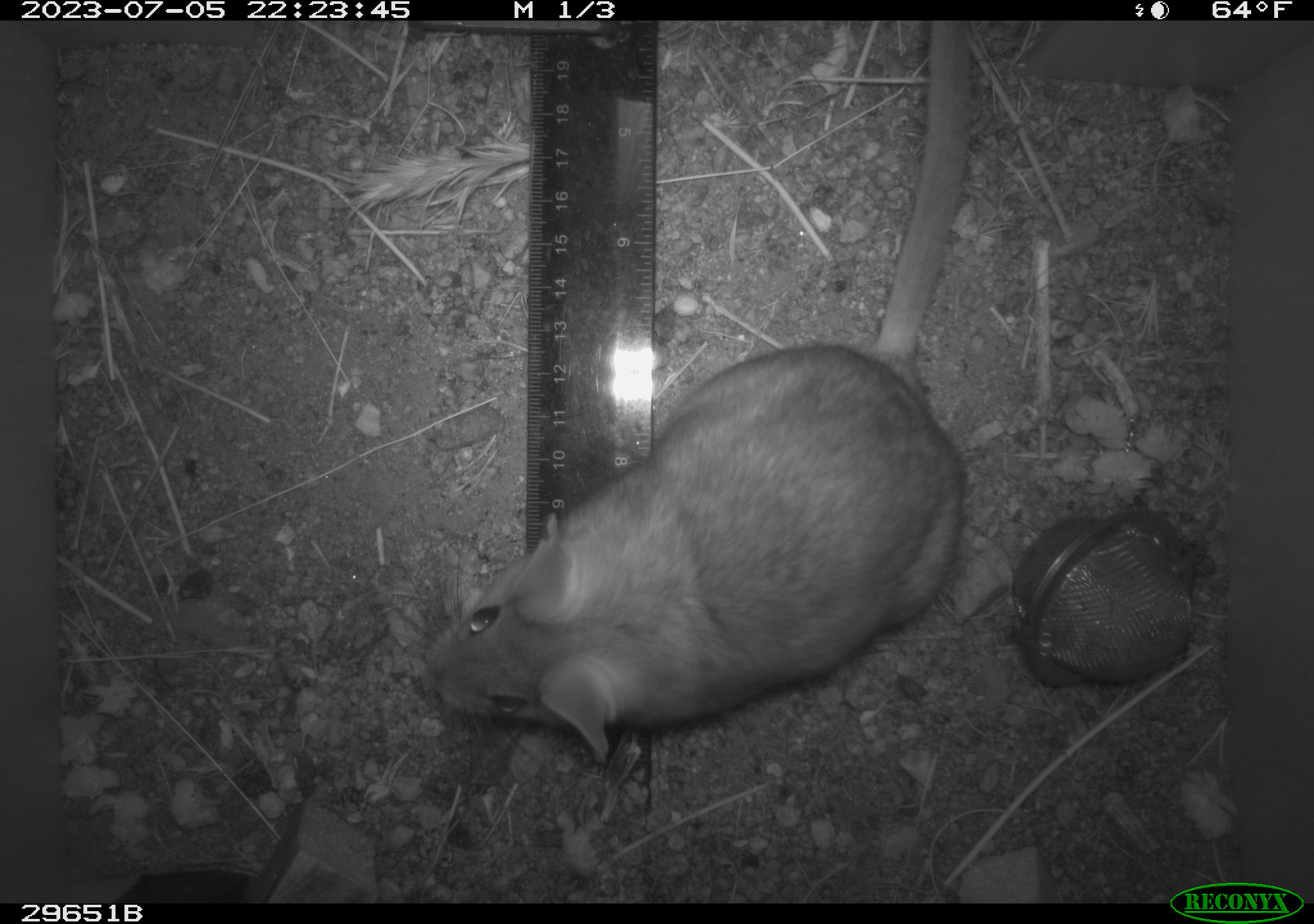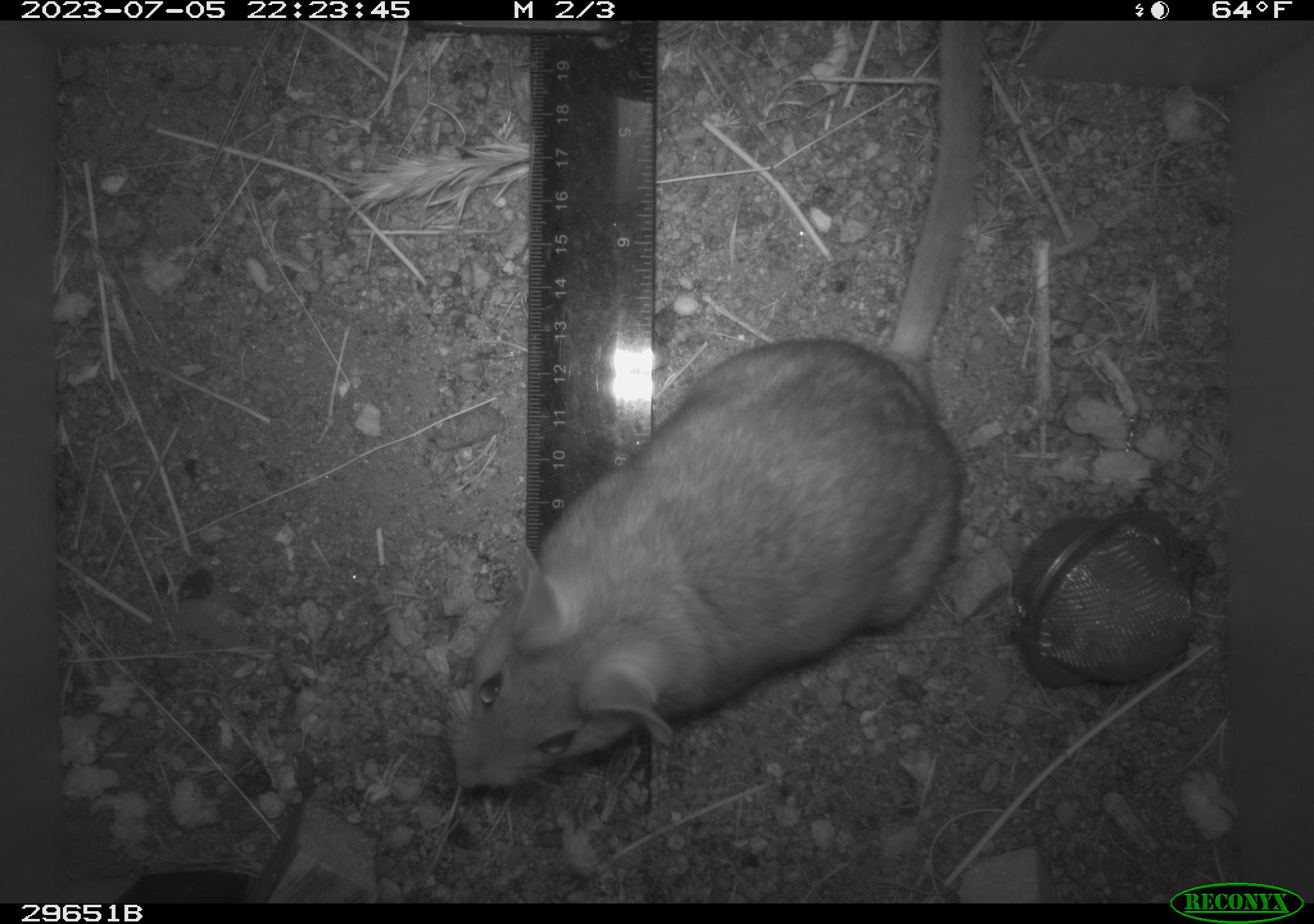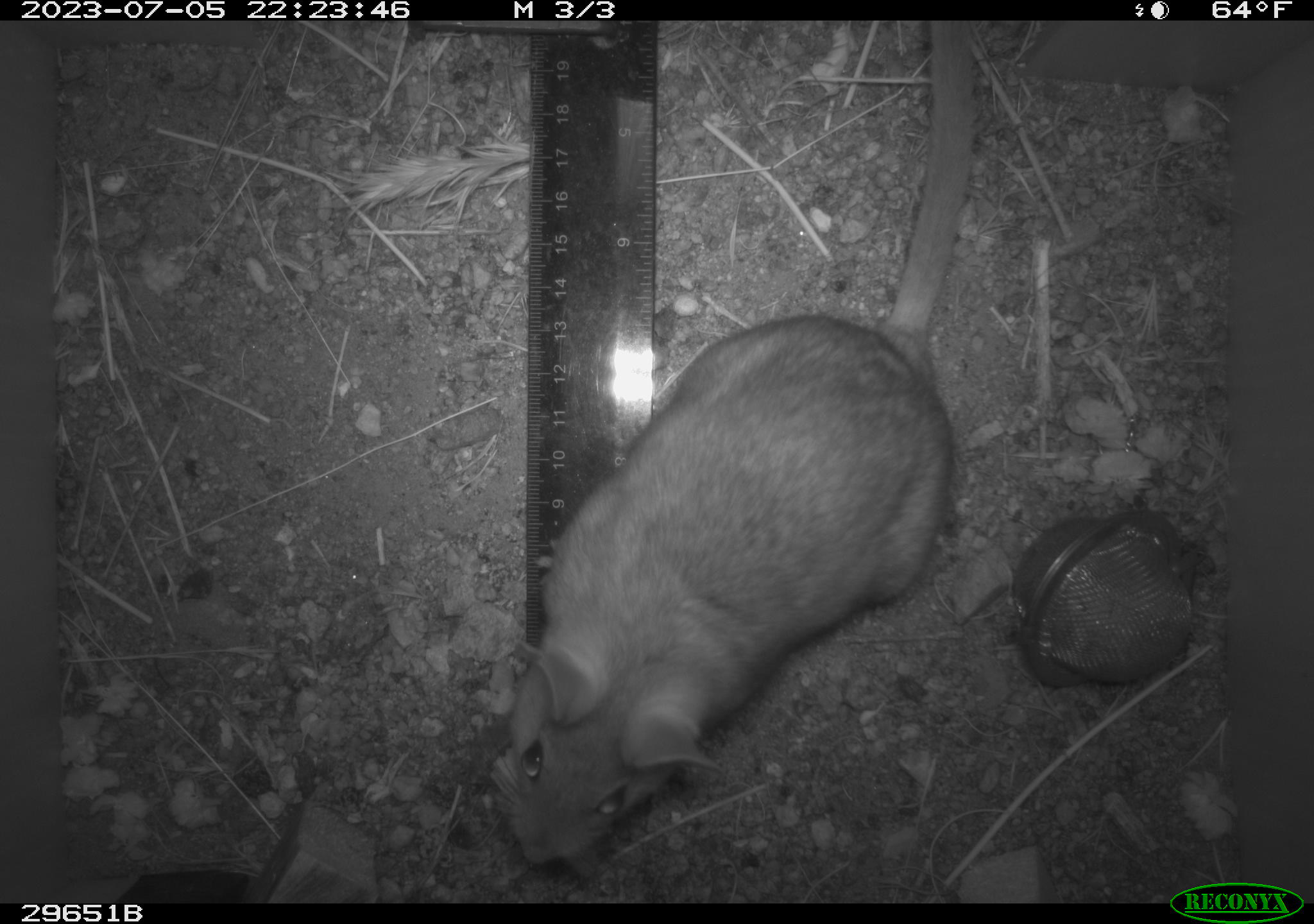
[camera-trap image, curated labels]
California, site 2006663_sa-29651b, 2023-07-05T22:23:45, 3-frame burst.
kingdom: Animalia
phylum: Chordata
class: Mammalia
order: Rodentia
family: Cricetidae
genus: Neotoma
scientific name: Neotoma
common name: pack rat or woodrat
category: neotoma species